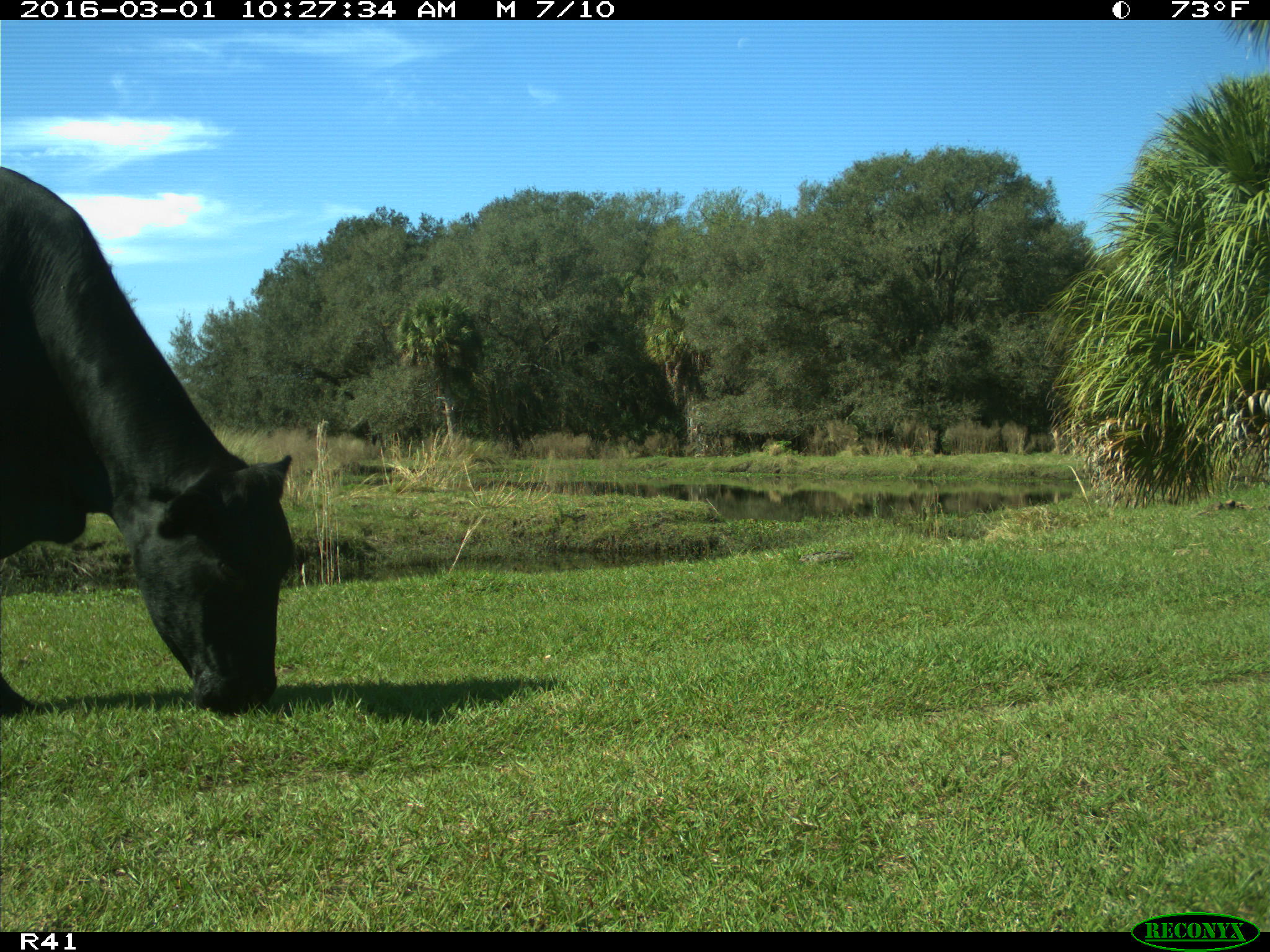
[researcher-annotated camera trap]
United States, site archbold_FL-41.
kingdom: Animalia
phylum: Chordata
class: Mammalia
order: Artiodactyla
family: Bovidae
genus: Bos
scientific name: Bos taurus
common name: domestic cow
Bos taurus (domestic cow).